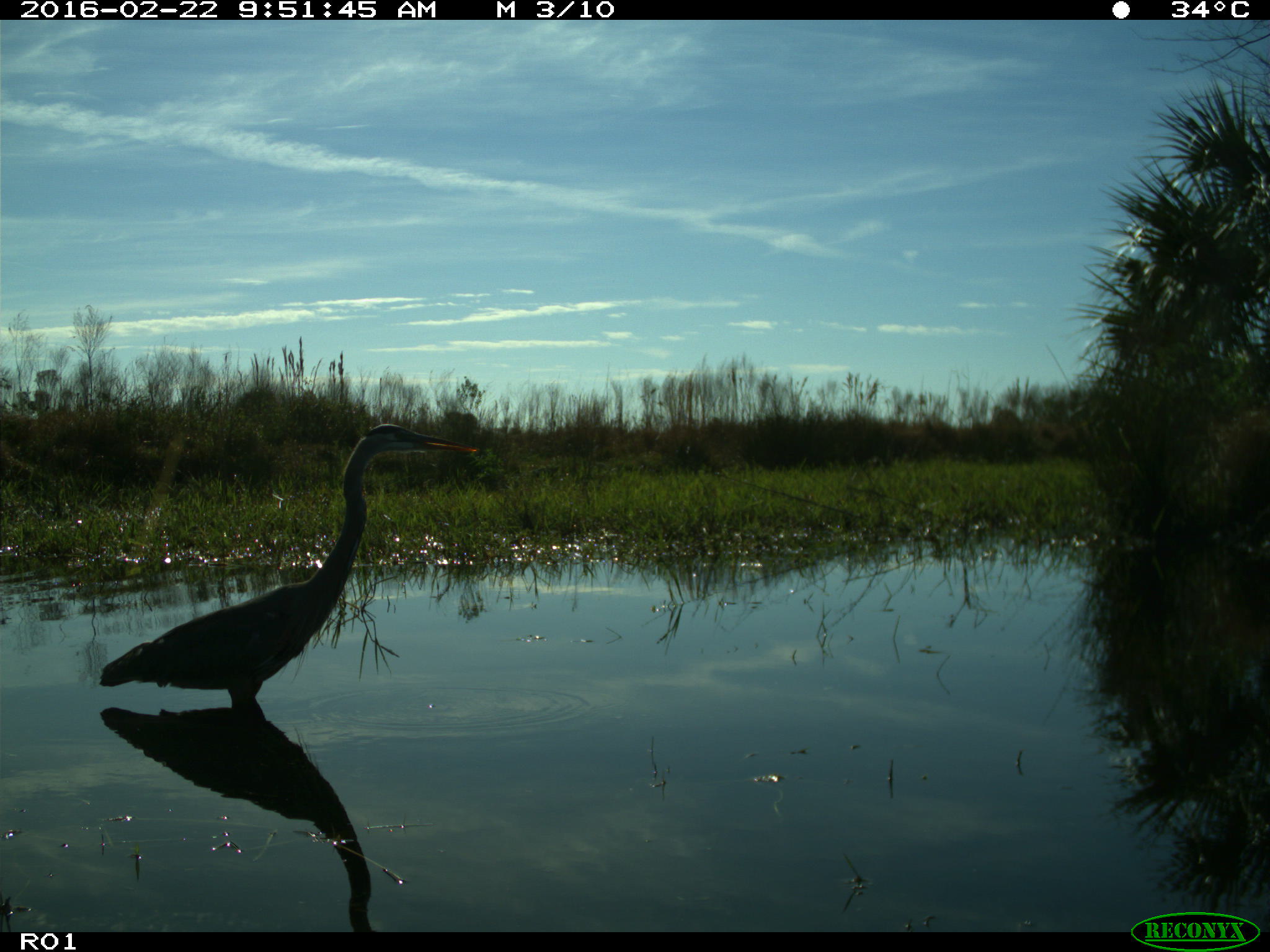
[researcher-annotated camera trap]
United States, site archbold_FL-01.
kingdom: Animalia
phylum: Chordata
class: Aves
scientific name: Aves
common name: birds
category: unidentified bird